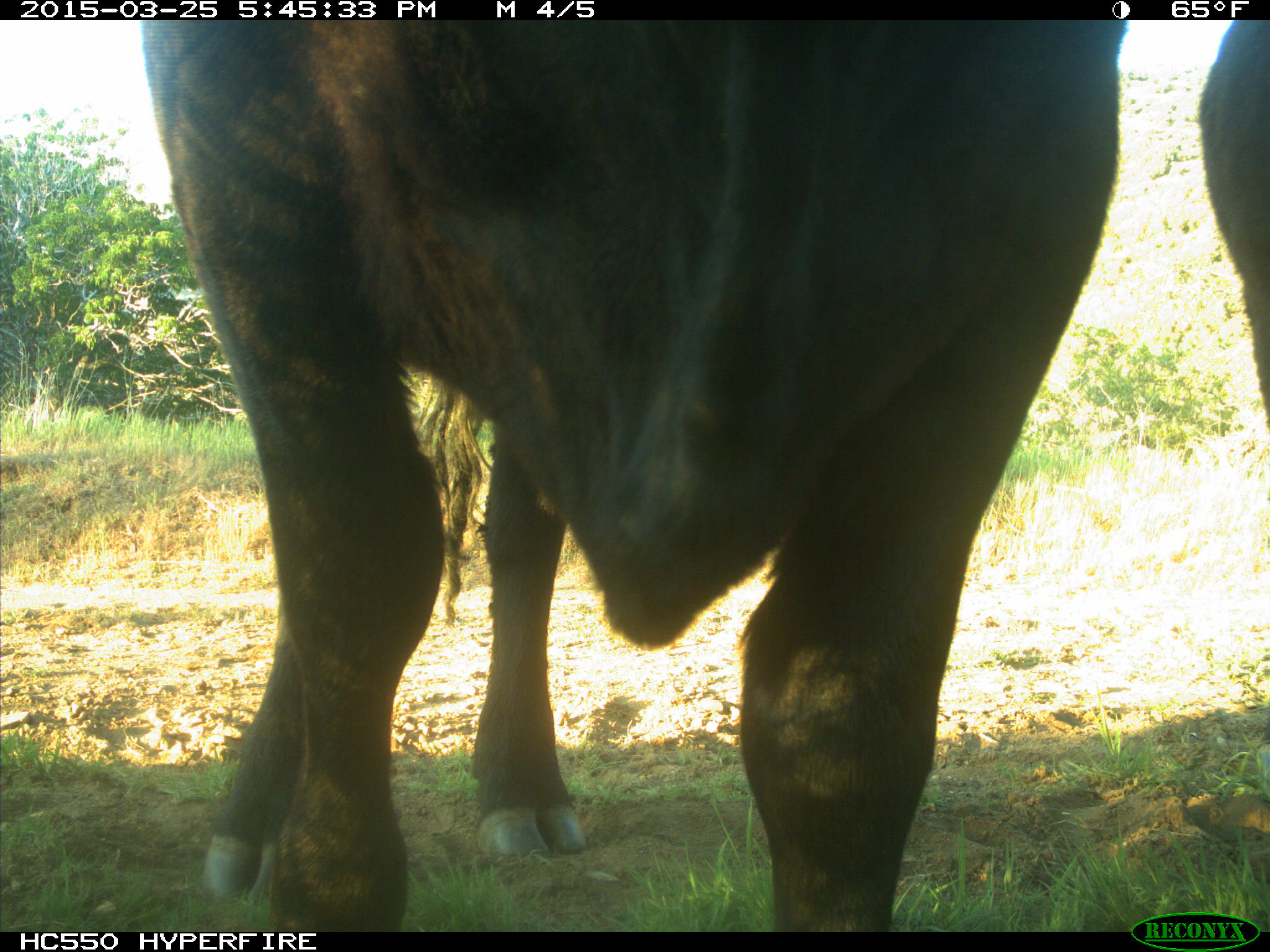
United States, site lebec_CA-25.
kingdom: Animalia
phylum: Chordata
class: Mammalia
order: Artiodactyla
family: Bovidae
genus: Bos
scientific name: Bos taurus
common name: domestic cow